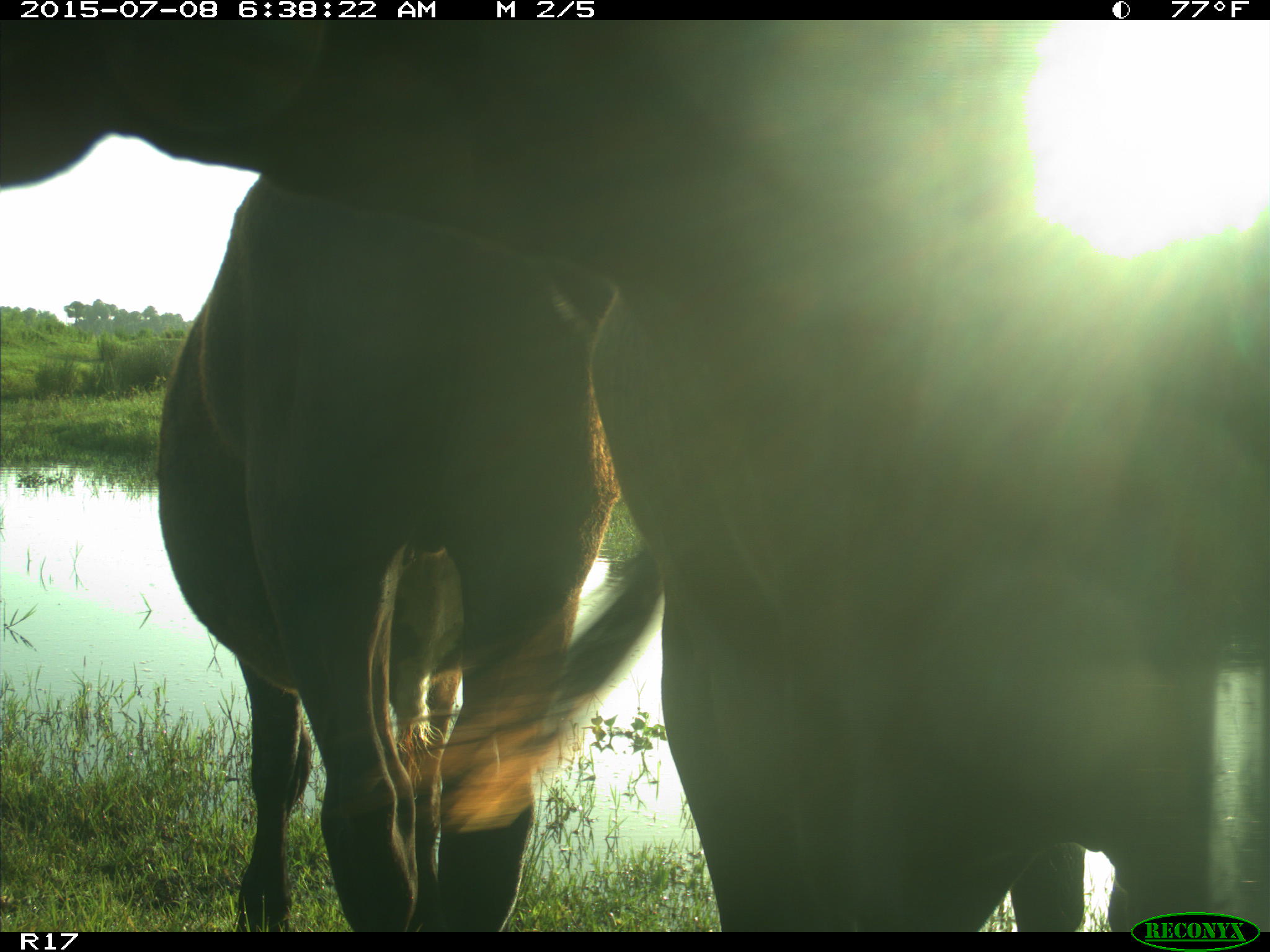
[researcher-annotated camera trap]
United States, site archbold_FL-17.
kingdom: Animalia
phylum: Chordata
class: Mammalia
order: Artiodactyla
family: Bovidae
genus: Bos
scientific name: Bos taurus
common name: domestic cow